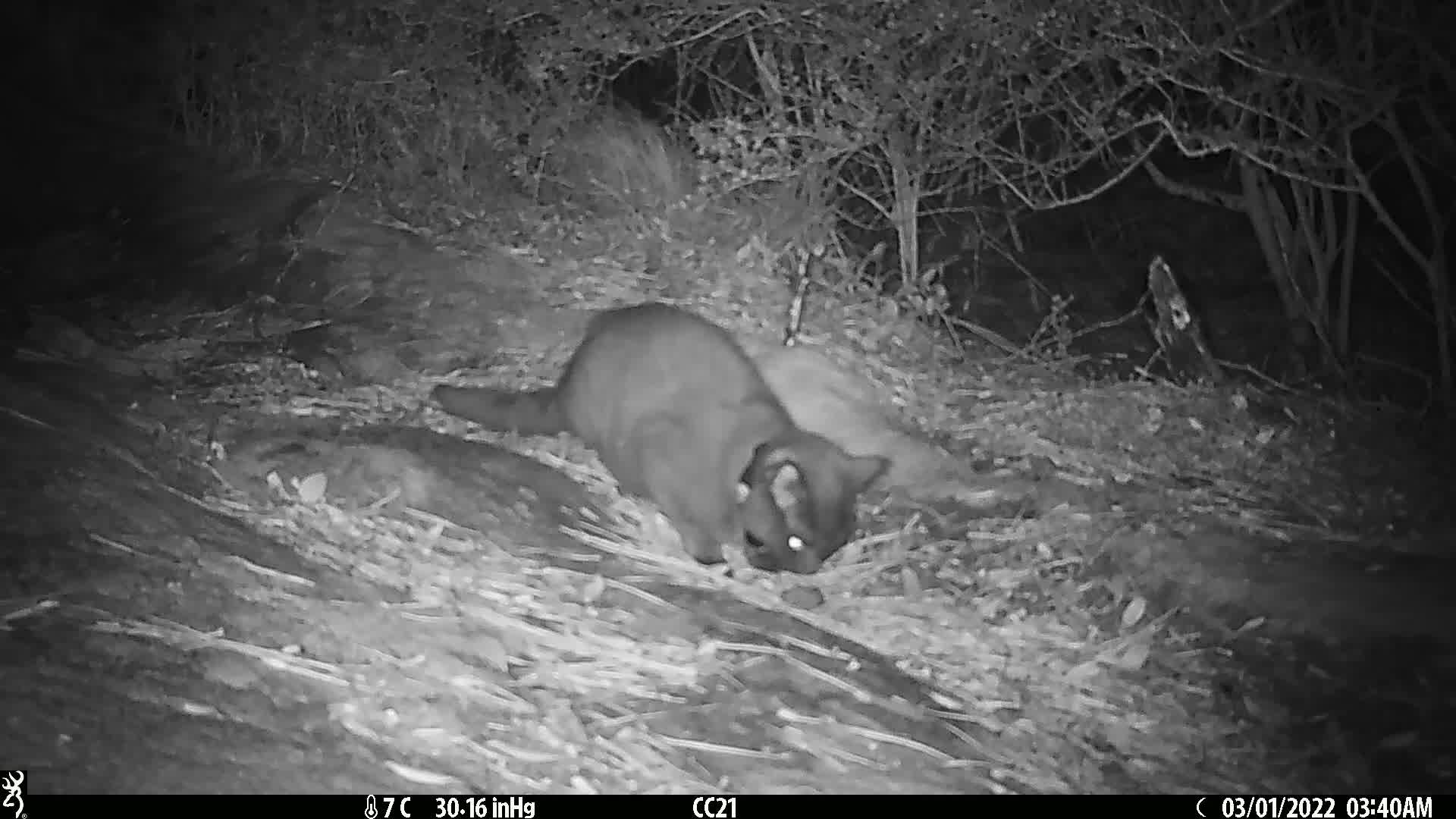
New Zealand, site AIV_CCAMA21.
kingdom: Animalia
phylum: Chordata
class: Mammalia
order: Carnivora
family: Felidae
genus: Felis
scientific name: Felis catus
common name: domestic cat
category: cat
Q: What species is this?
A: Cat (domestic cat) (Felis catus).